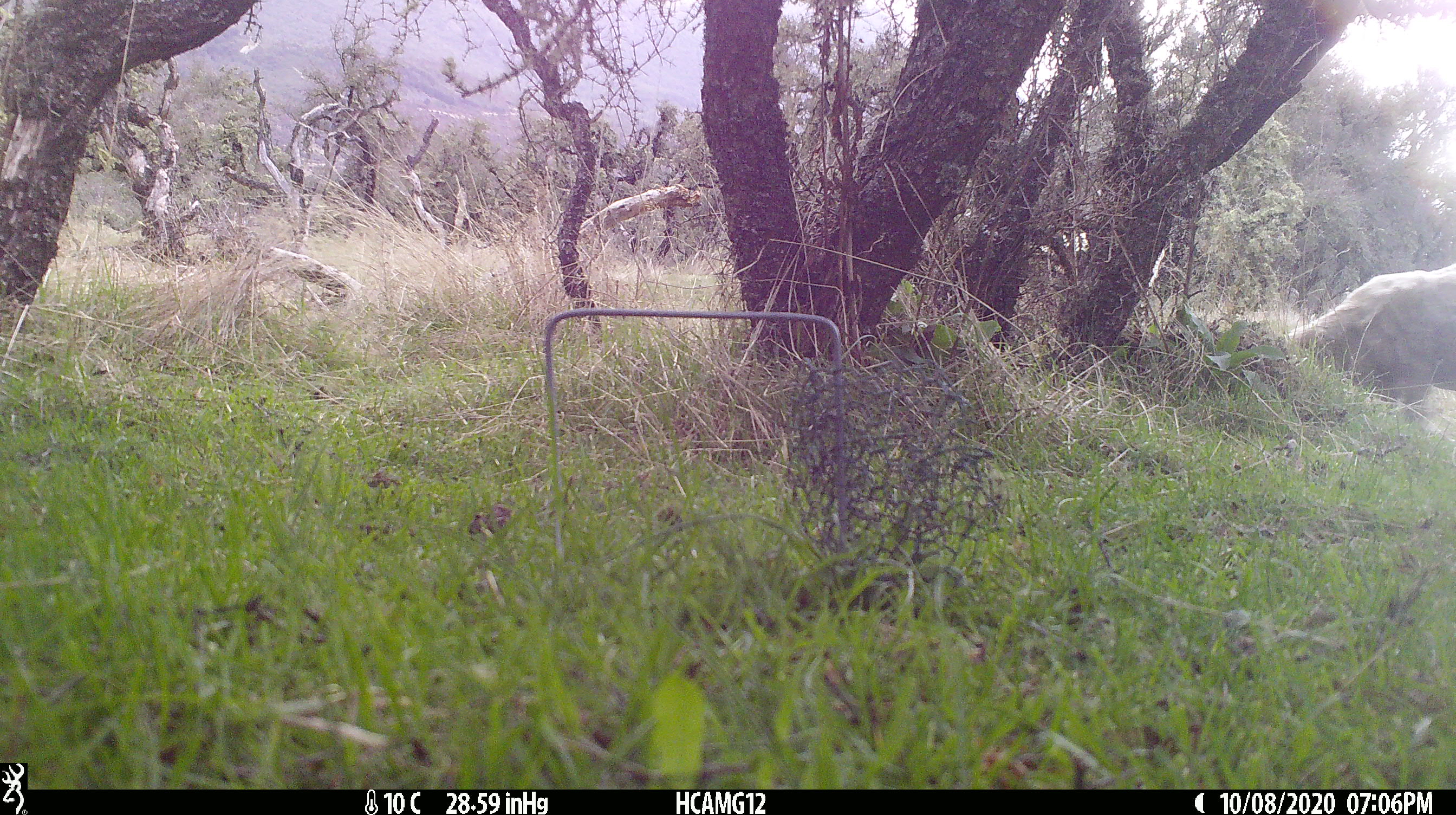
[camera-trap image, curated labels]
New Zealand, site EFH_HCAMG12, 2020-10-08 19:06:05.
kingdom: Animalia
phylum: Chordata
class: Mammalia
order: Artiodactyla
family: Bovidae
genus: Ovis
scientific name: Ovis aries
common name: domestic sheep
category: sheep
Sheep (domestic sheep) (Ovis aries).